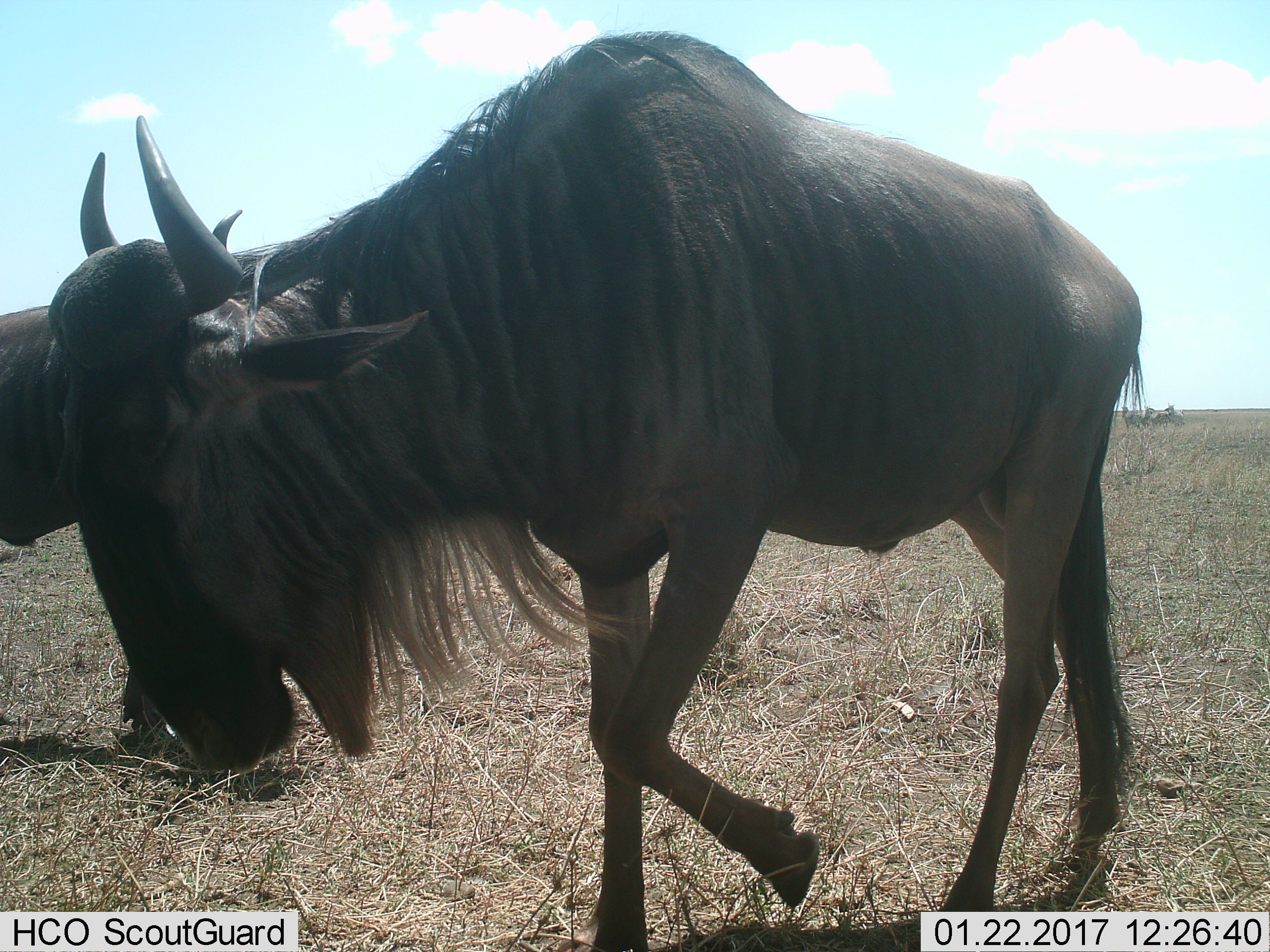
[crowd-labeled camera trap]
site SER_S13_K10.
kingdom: Animalia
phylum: Chordata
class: Mammalia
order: Artiodactyla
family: Bovidae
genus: Connochaetes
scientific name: Connochaetes taurinus taurinus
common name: blue wildebeest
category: wildebeestblue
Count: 2.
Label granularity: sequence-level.